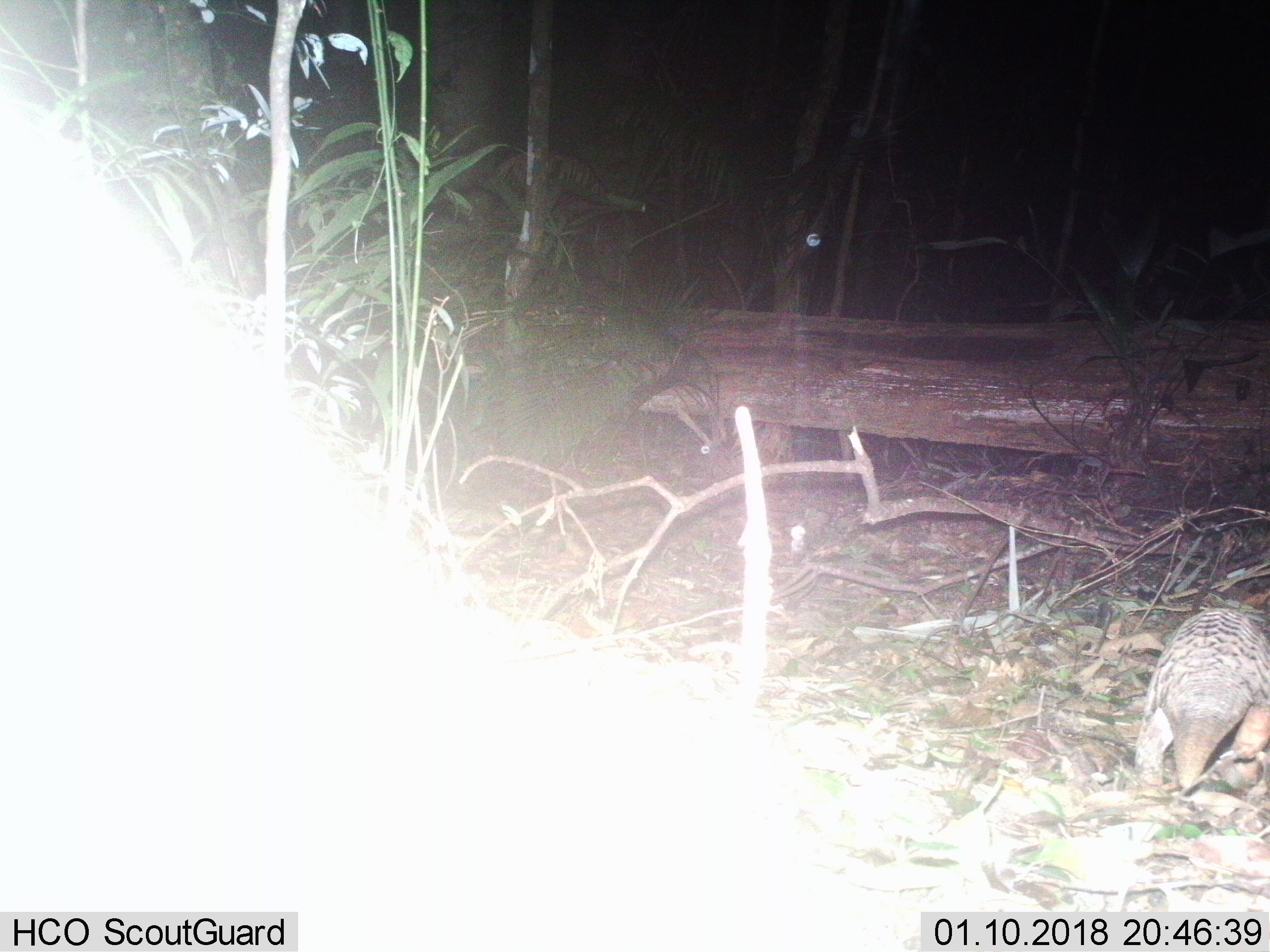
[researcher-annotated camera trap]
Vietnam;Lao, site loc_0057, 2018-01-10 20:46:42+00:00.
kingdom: Animalia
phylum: Chordata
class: Mammalia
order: Pholidota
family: Manidae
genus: Manis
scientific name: Manis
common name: asian pangolins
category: pangolin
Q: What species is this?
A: Pangolin (asian pangolins) (Manis).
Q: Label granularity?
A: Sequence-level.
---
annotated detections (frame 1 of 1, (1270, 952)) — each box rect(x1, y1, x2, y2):
pangolin: rect(1133, 606, 1269, 789)